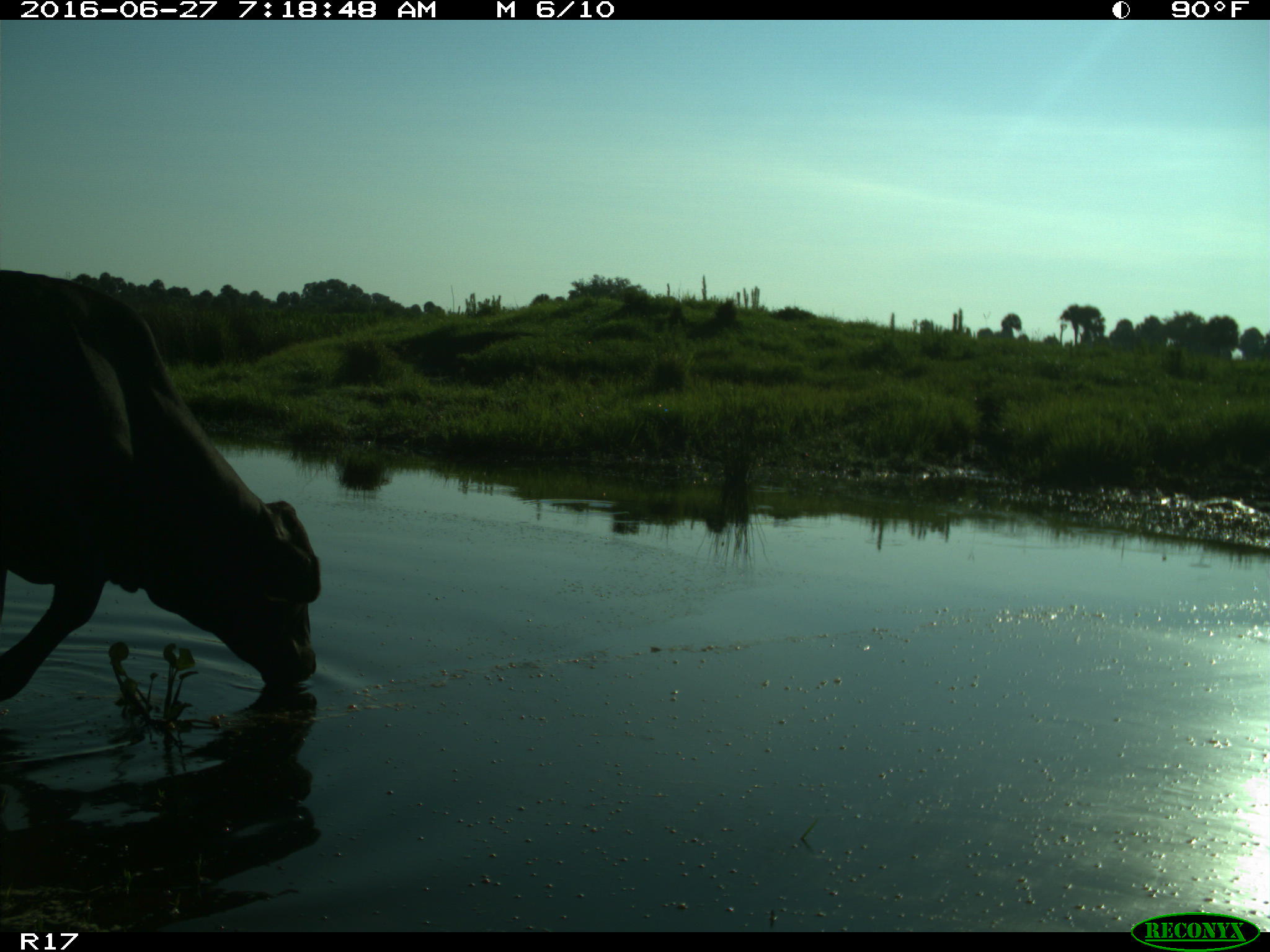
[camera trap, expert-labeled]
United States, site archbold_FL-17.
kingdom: Animalia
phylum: Chordata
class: Mammalia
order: Artiodactyla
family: Bovidae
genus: Bos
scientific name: Bos taurus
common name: domestic cow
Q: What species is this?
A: Bos taurus (domestic cow).